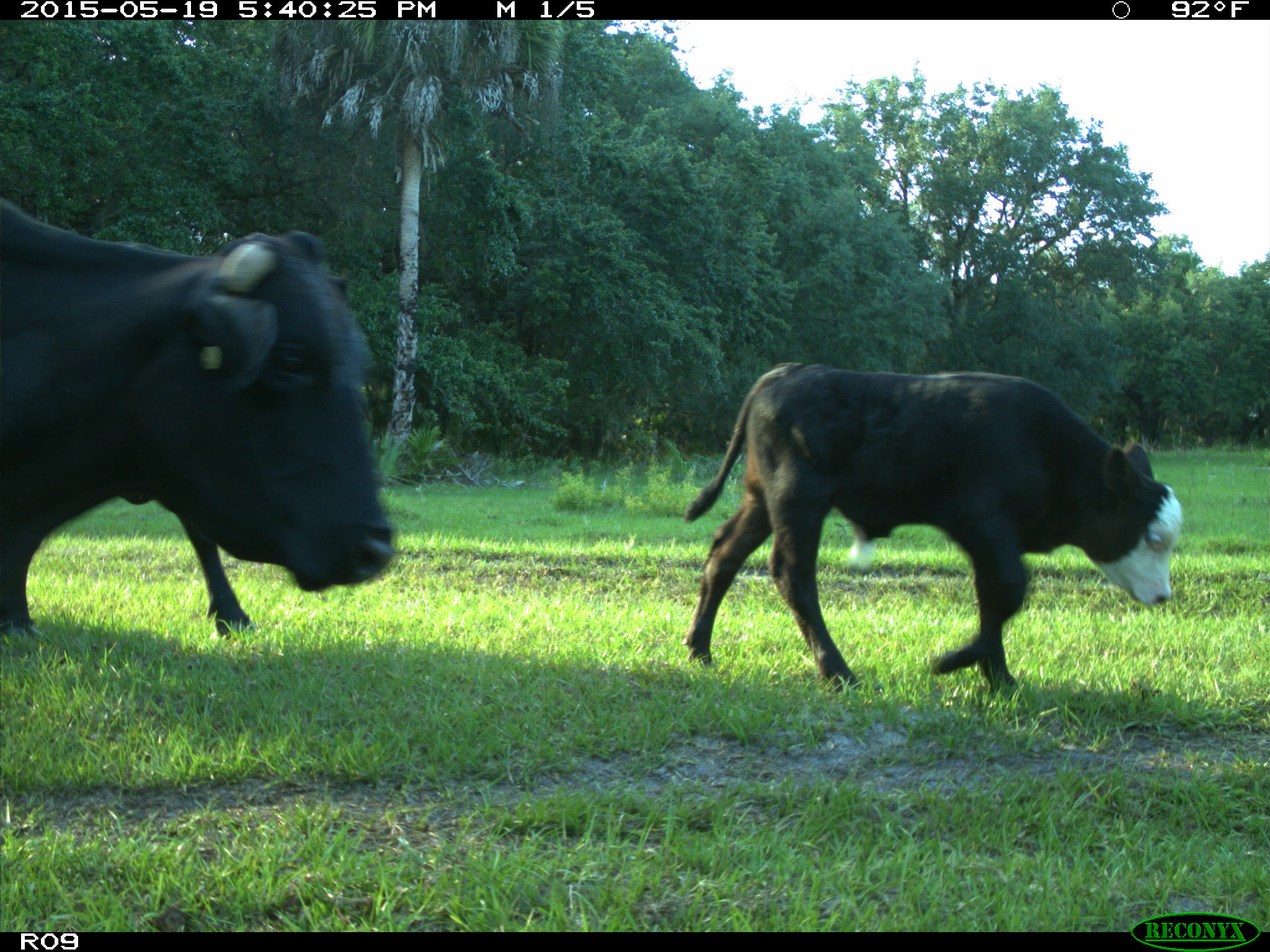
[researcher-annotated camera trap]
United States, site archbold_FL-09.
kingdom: Animalia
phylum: Chordata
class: Mammalia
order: Artiodactyla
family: Bovidae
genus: Bos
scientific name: Bos taurus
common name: domestic cow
Bos taurus (domestic cow).